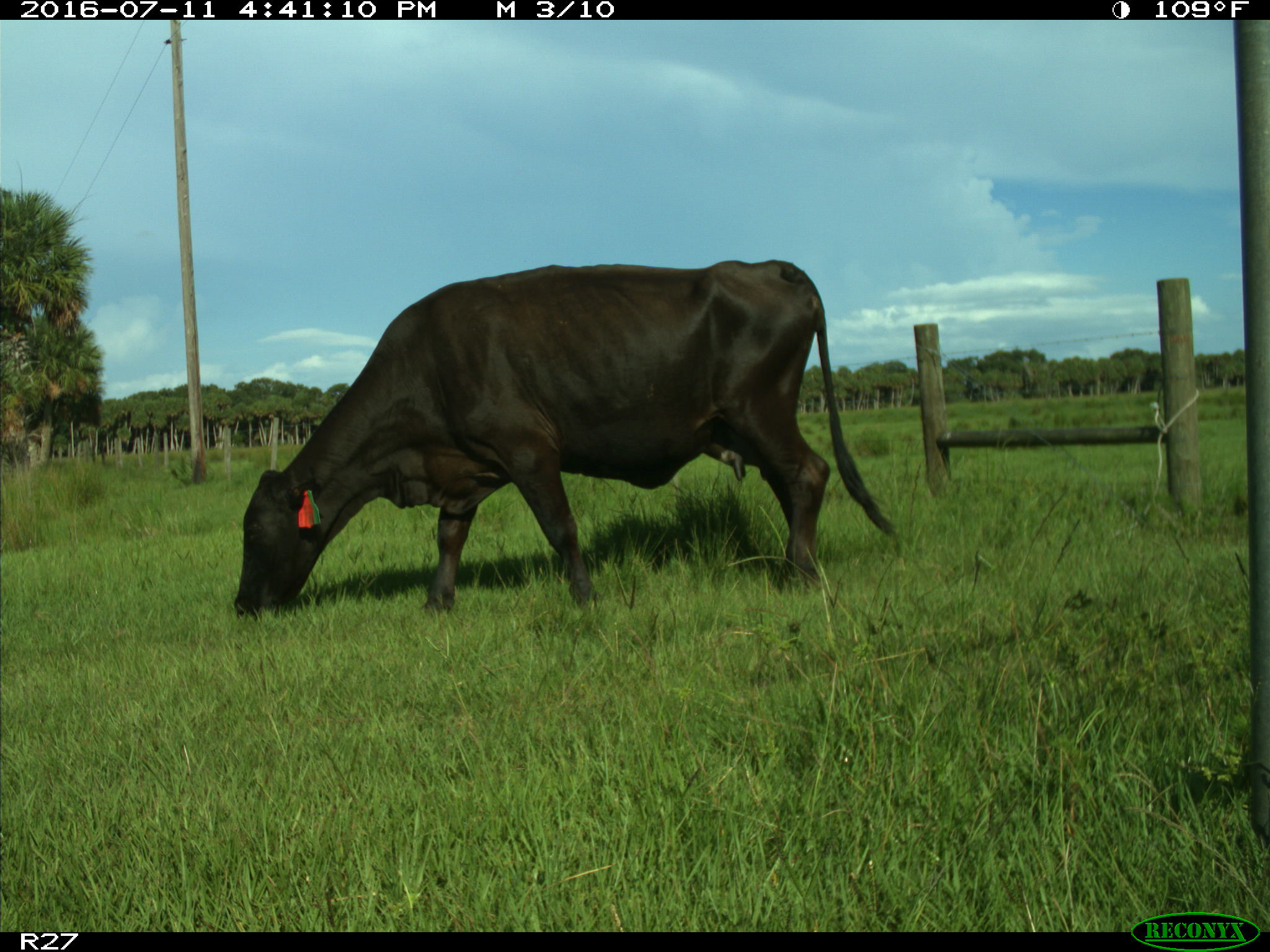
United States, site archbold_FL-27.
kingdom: Animalia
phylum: Chordata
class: Mammalia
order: Artiodactyla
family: Bovidae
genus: Bos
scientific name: Bos taurus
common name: domestic cow